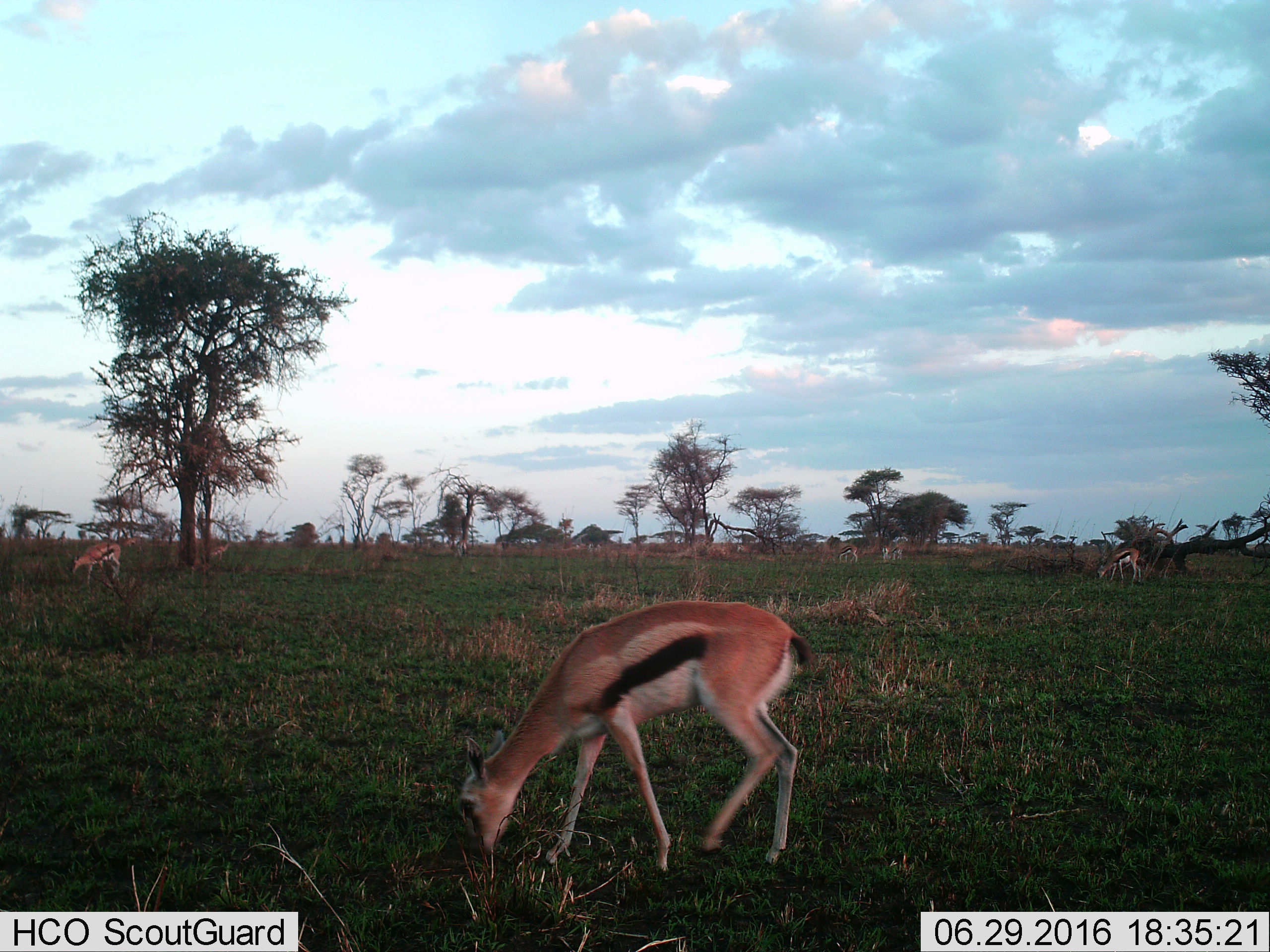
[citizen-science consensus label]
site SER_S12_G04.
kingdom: Animalia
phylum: Chordata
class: Mammalia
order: Artiodactyla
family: Bovidae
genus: Eudorcas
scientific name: Eudorcas thomsonii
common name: thomson's gazelle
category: gazellethomsons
Gazellethomsons (thomson's gazelle) (Eudorcas thomsonii), count 6. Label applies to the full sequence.